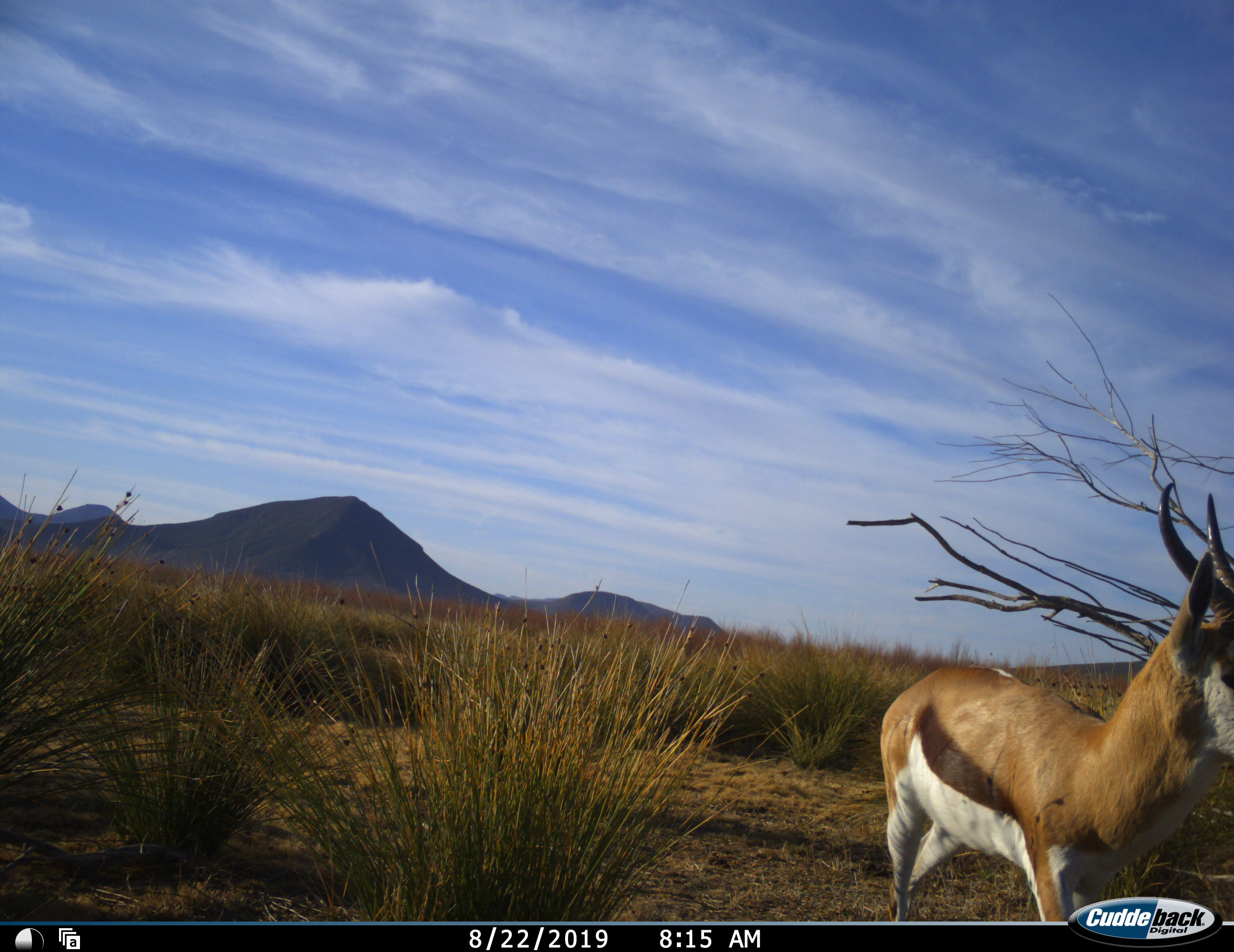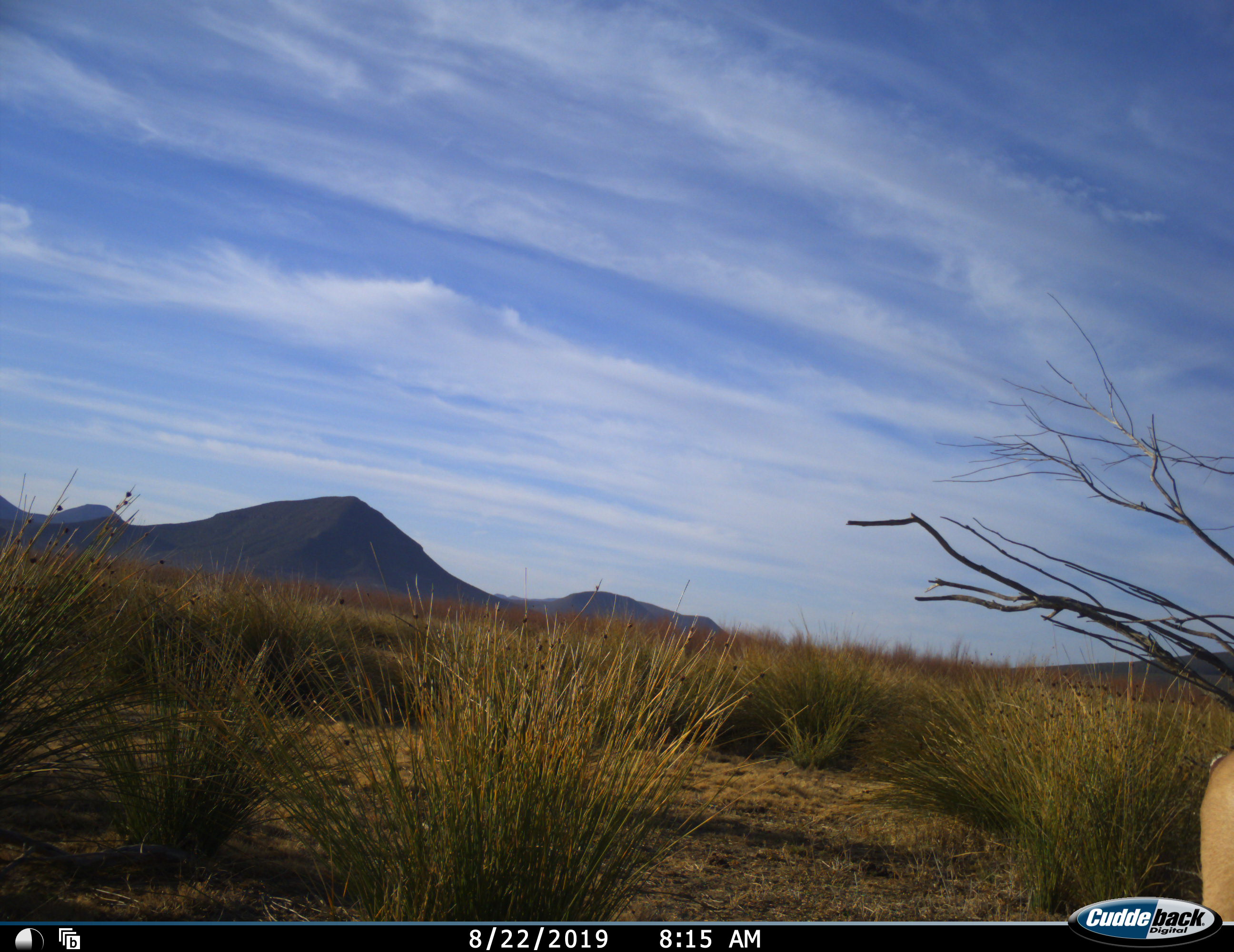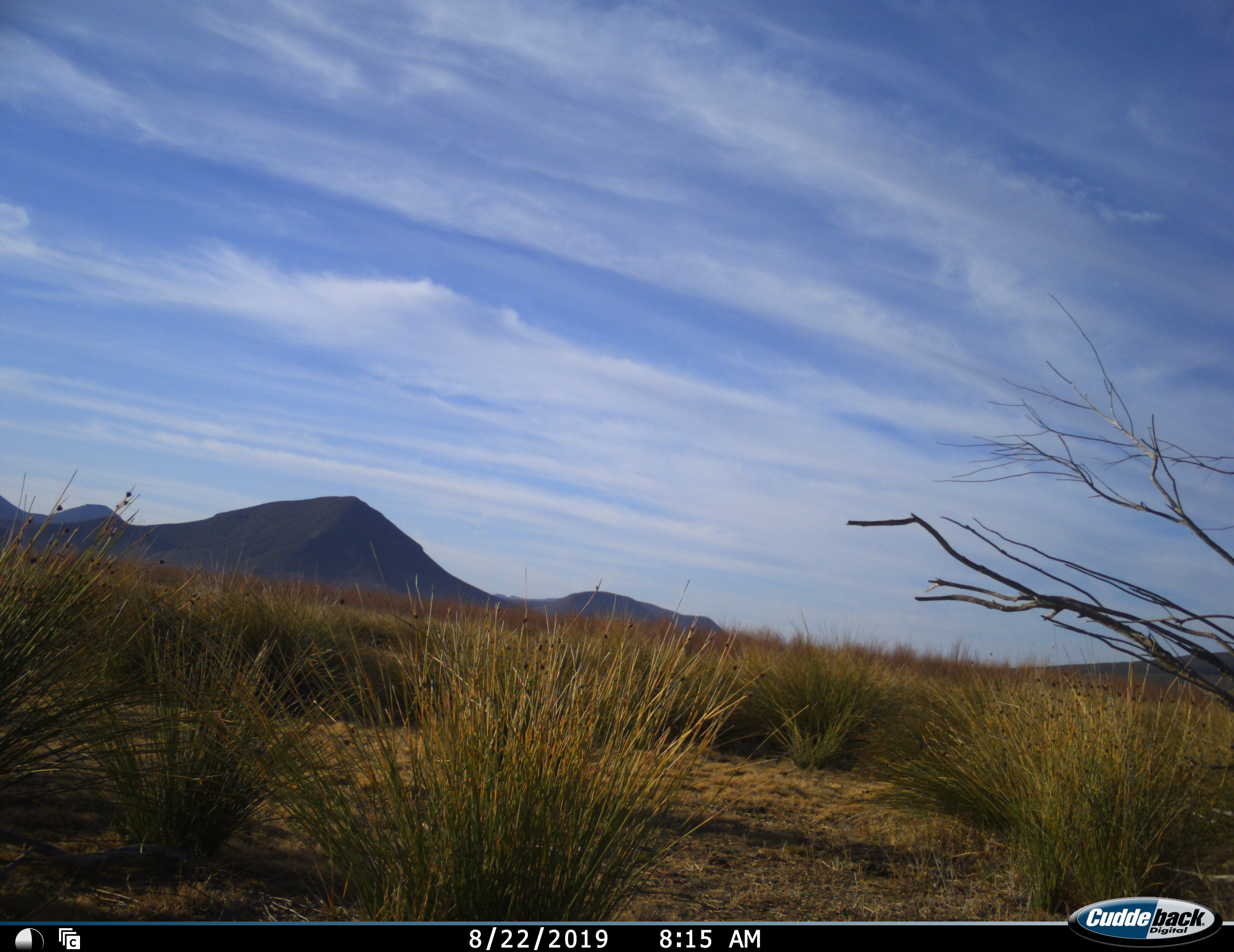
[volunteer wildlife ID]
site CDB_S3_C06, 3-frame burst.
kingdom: Animalia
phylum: Chordata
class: Mammalia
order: Artiodactyla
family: Bovidae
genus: Antidorcas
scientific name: Antidorcas marsupialis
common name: springbok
Springbok (Antidorcas marsupialis), count 1. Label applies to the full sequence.